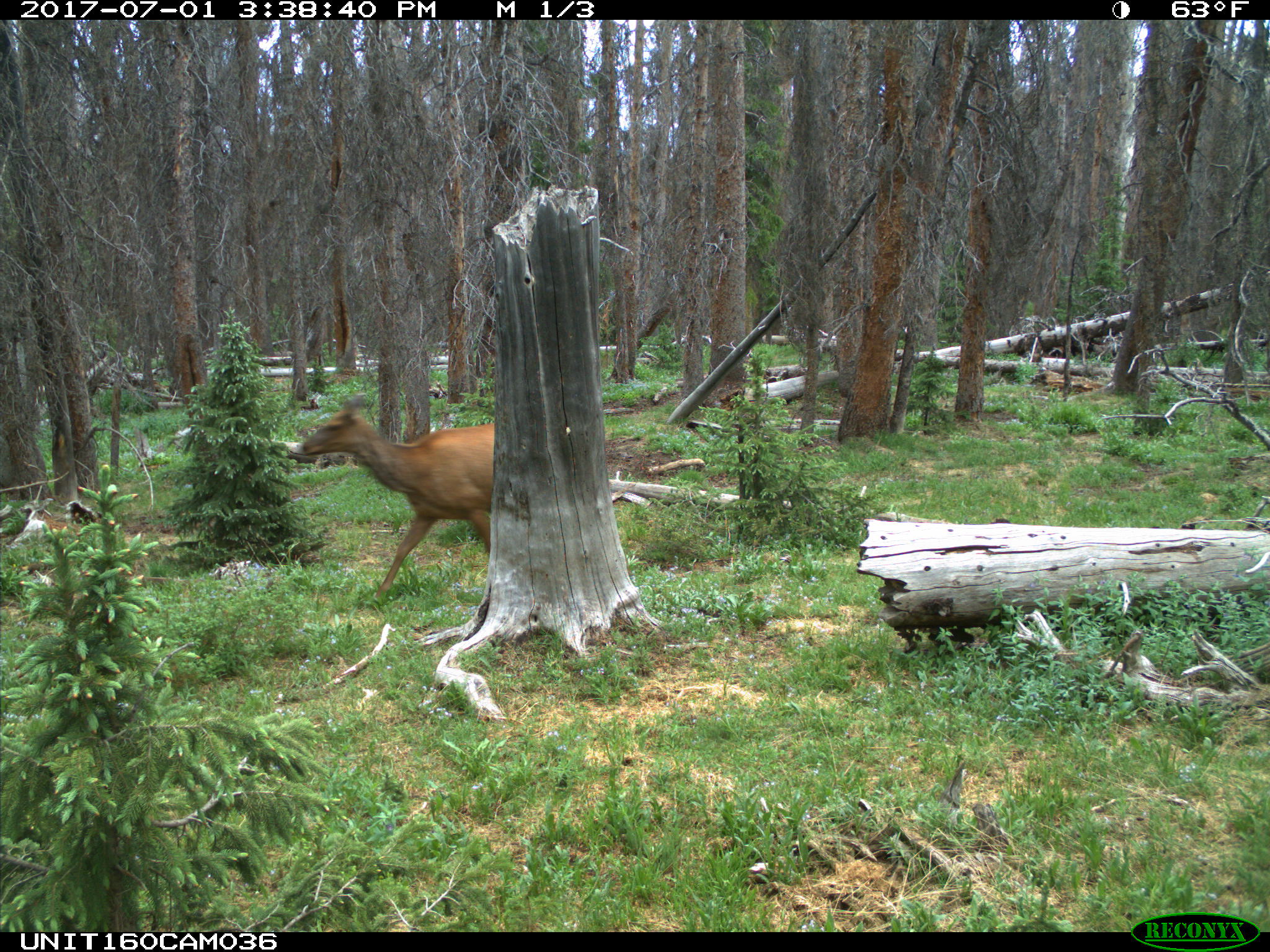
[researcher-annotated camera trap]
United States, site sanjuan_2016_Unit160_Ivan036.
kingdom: Animalia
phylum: Chordata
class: Mammalia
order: Artiodactyla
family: Cervidae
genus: Cervus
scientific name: Cervus elaphus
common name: red deer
Cervus elaphus (red deer).